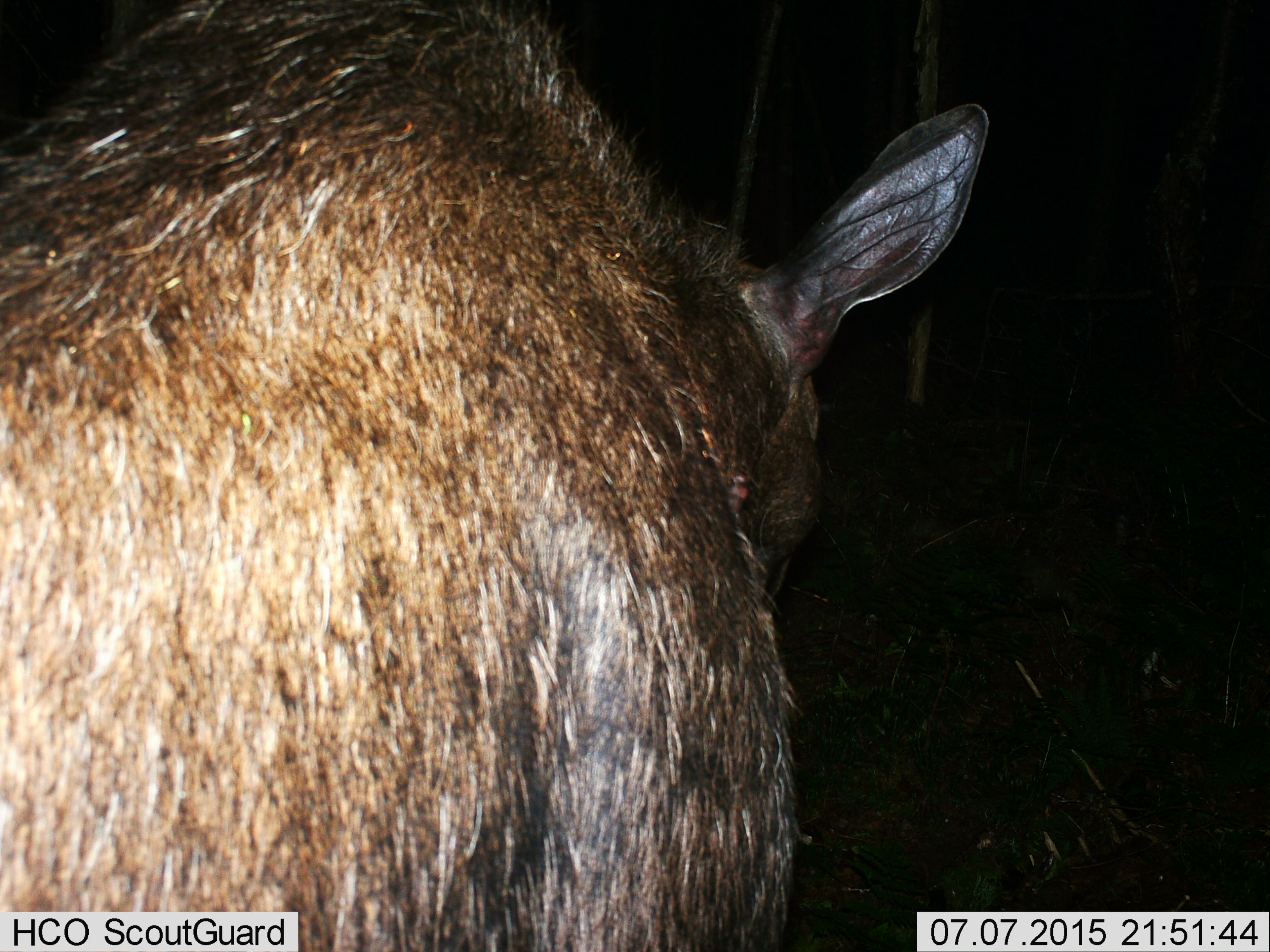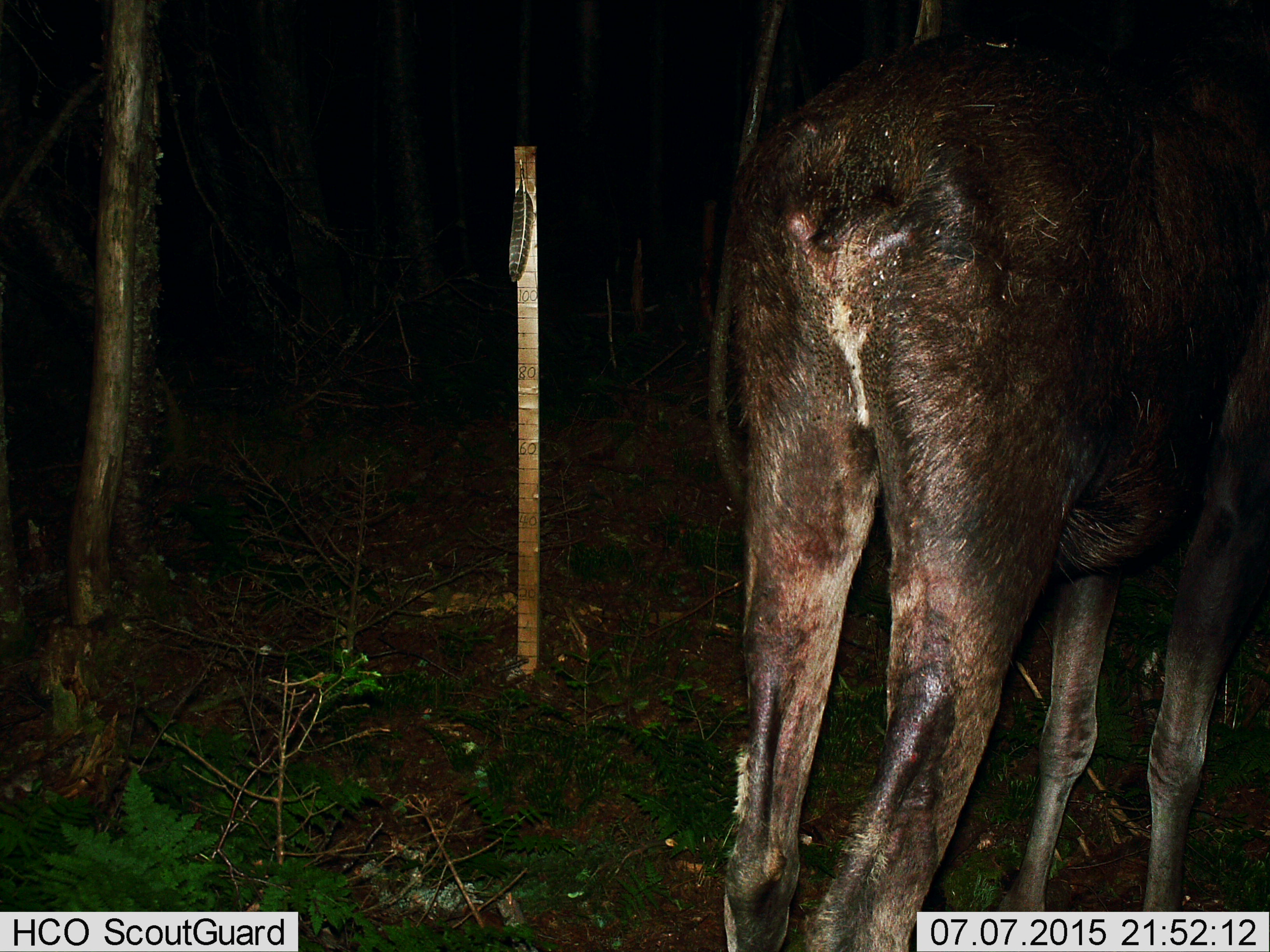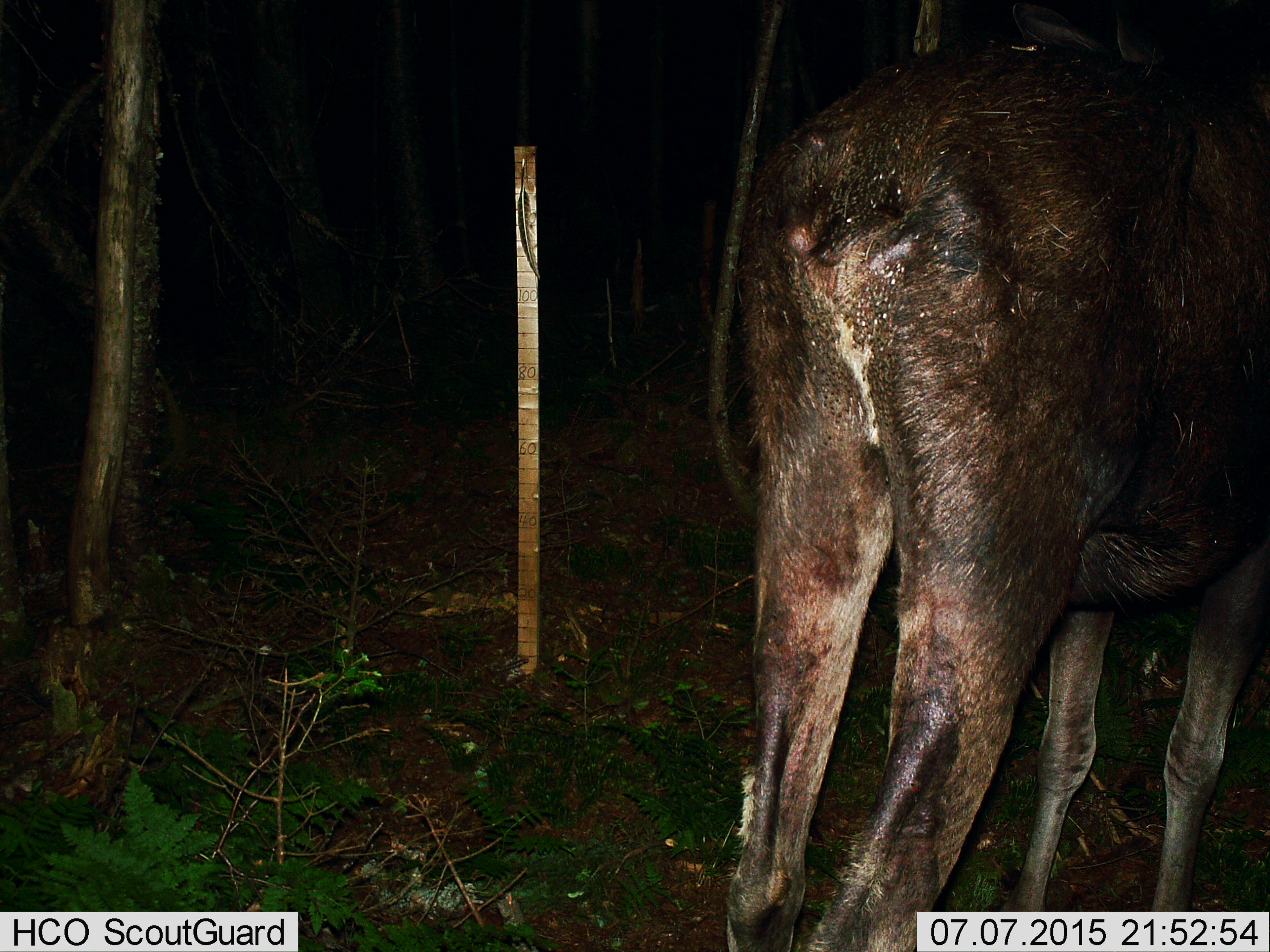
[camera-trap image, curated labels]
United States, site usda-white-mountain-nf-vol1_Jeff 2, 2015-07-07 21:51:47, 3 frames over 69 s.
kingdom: Animalia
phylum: Chordata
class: Mammalia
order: Artiodactyla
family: Cervidae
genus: Alces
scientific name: Alces alces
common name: moose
Moose (Alces alces).